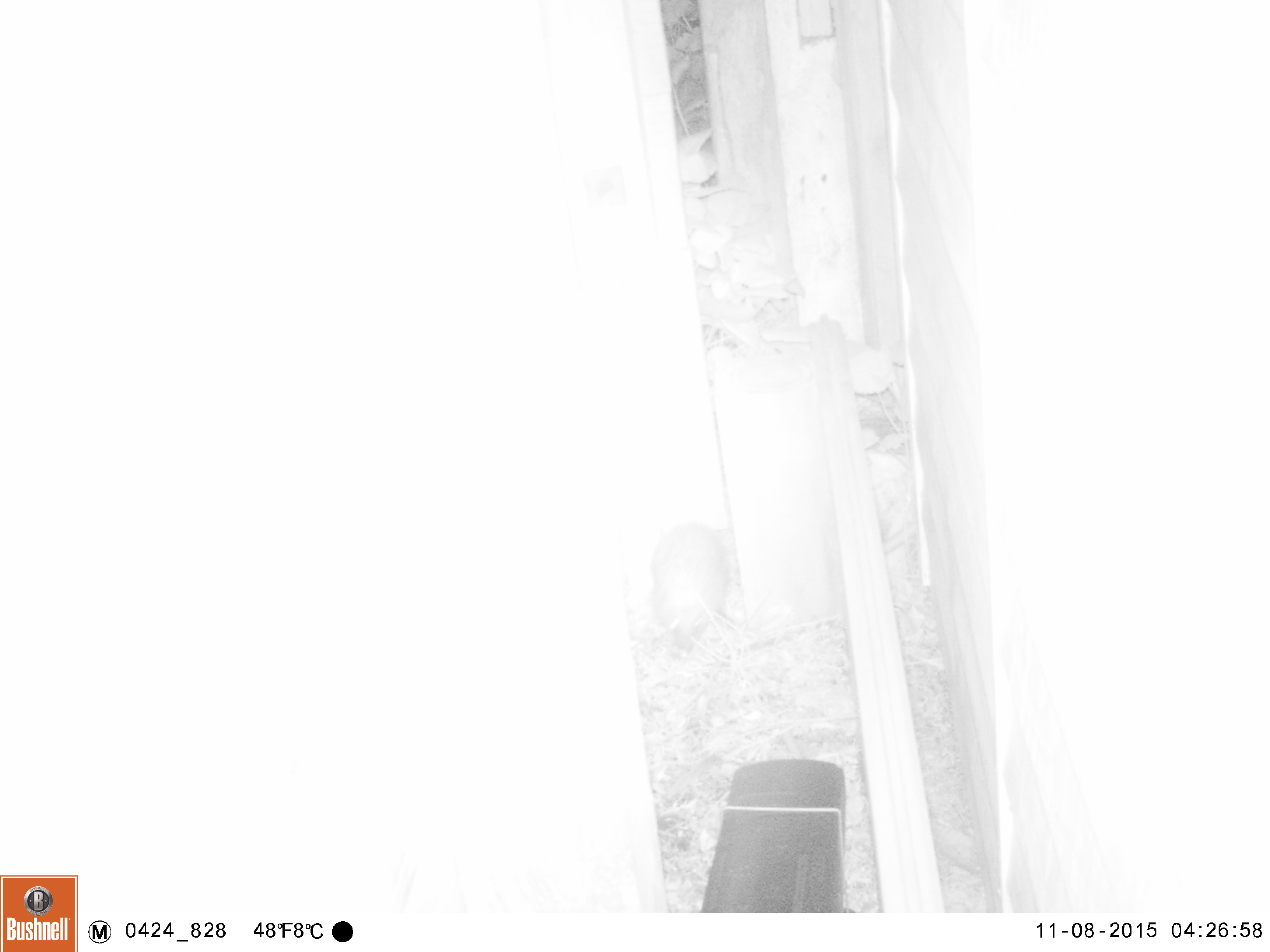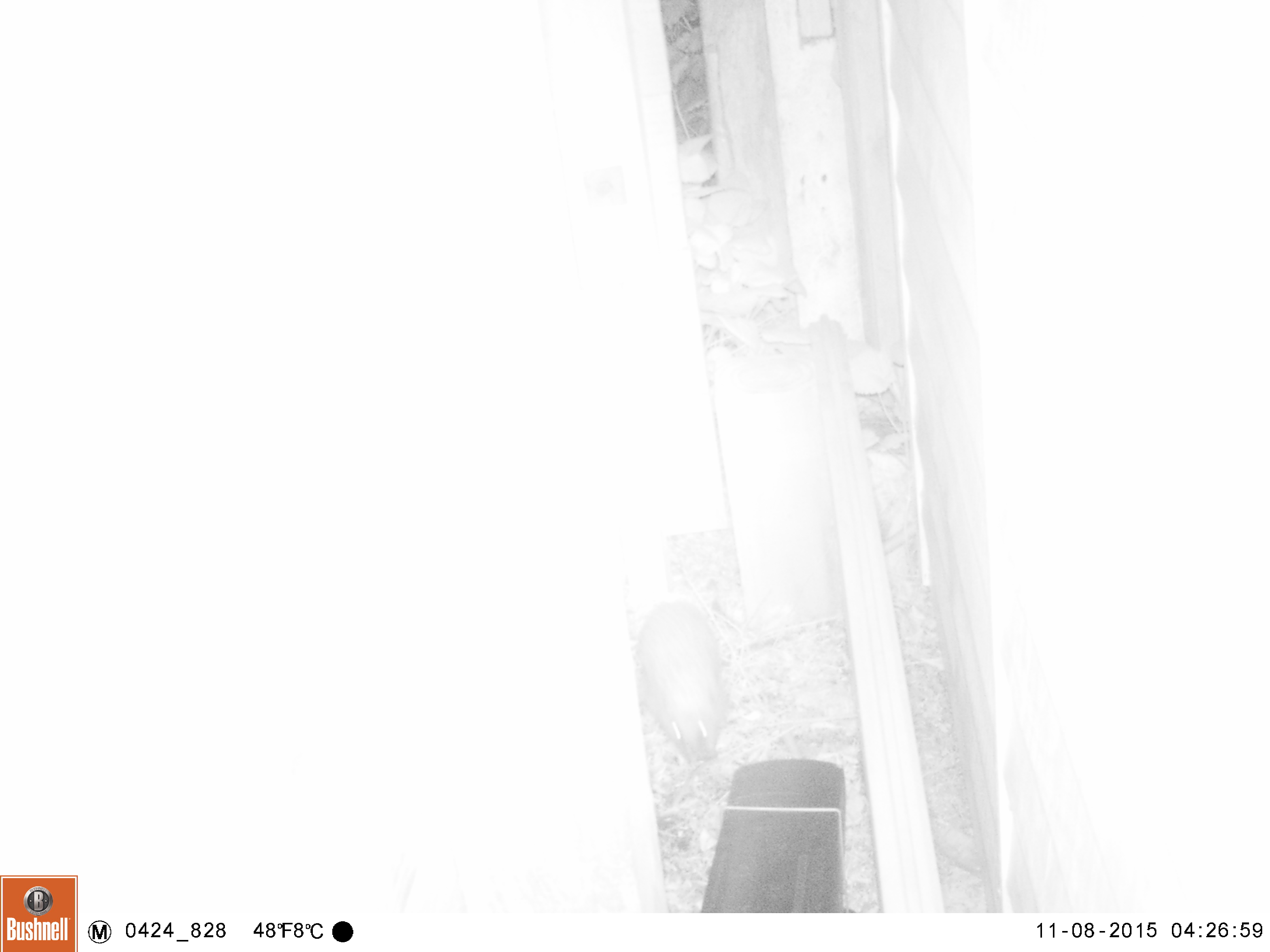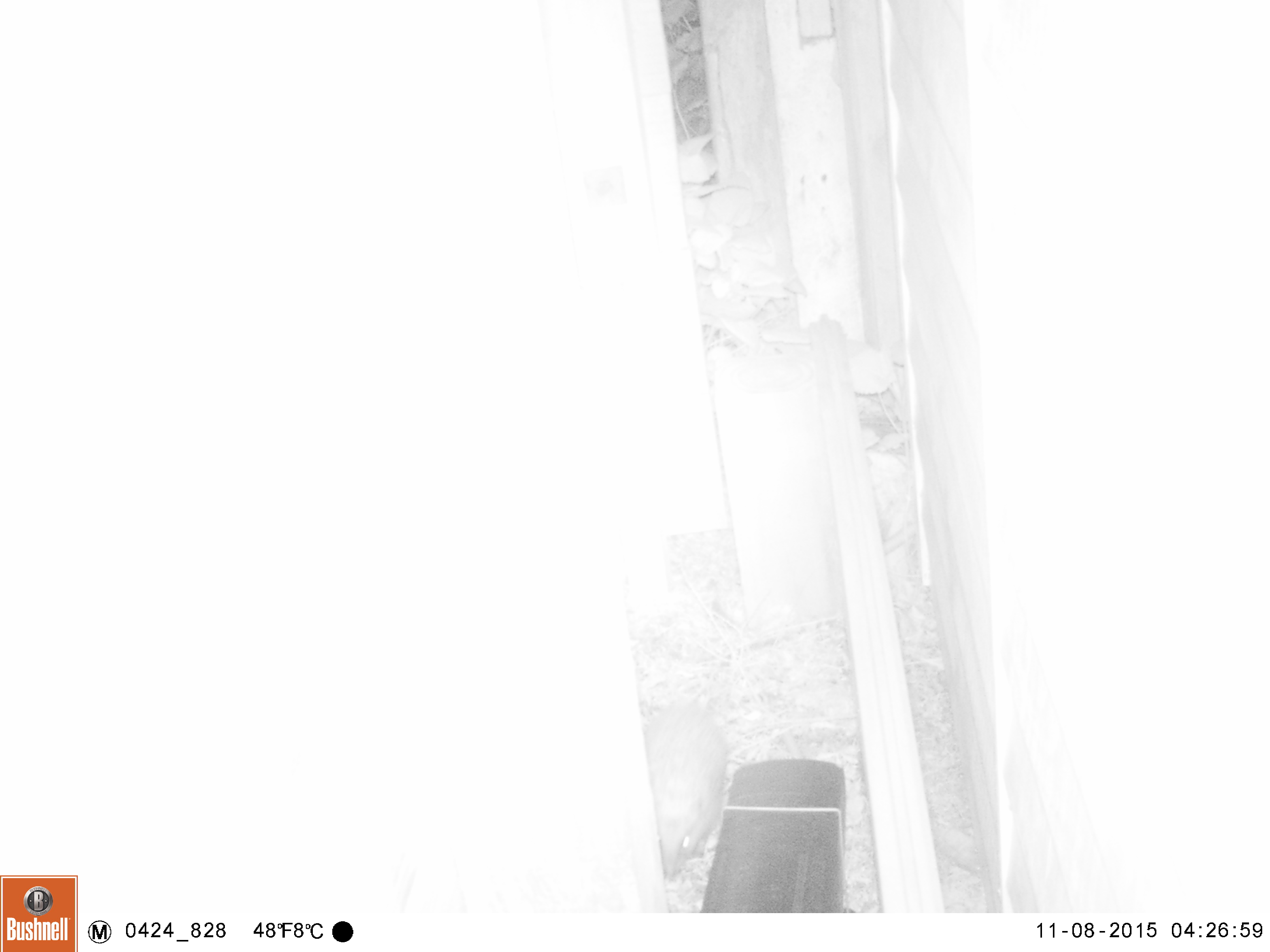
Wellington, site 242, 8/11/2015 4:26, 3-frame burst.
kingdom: Animalia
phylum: Chordata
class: Mammalia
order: Eulipotyphla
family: Erinaceidae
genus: Erinaceus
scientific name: Erinaceus europaeus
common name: hedgehog